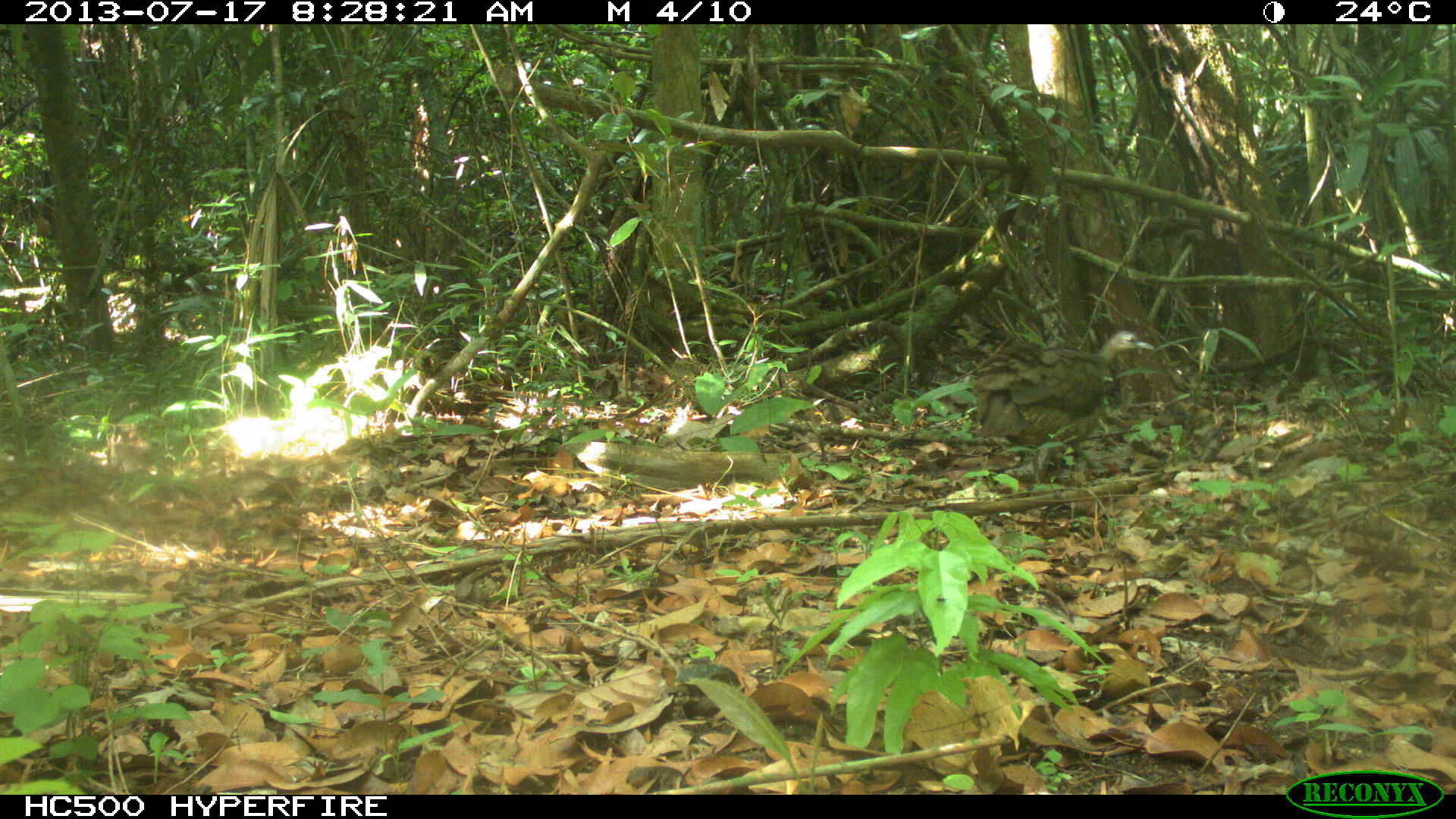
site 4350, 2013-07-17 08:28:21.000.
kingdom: Animalia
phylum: Chordata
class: Aves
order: Tinamiformes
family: Tinamidae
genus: Tinamus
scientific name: Tinamus major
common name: great tinamou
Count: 1.